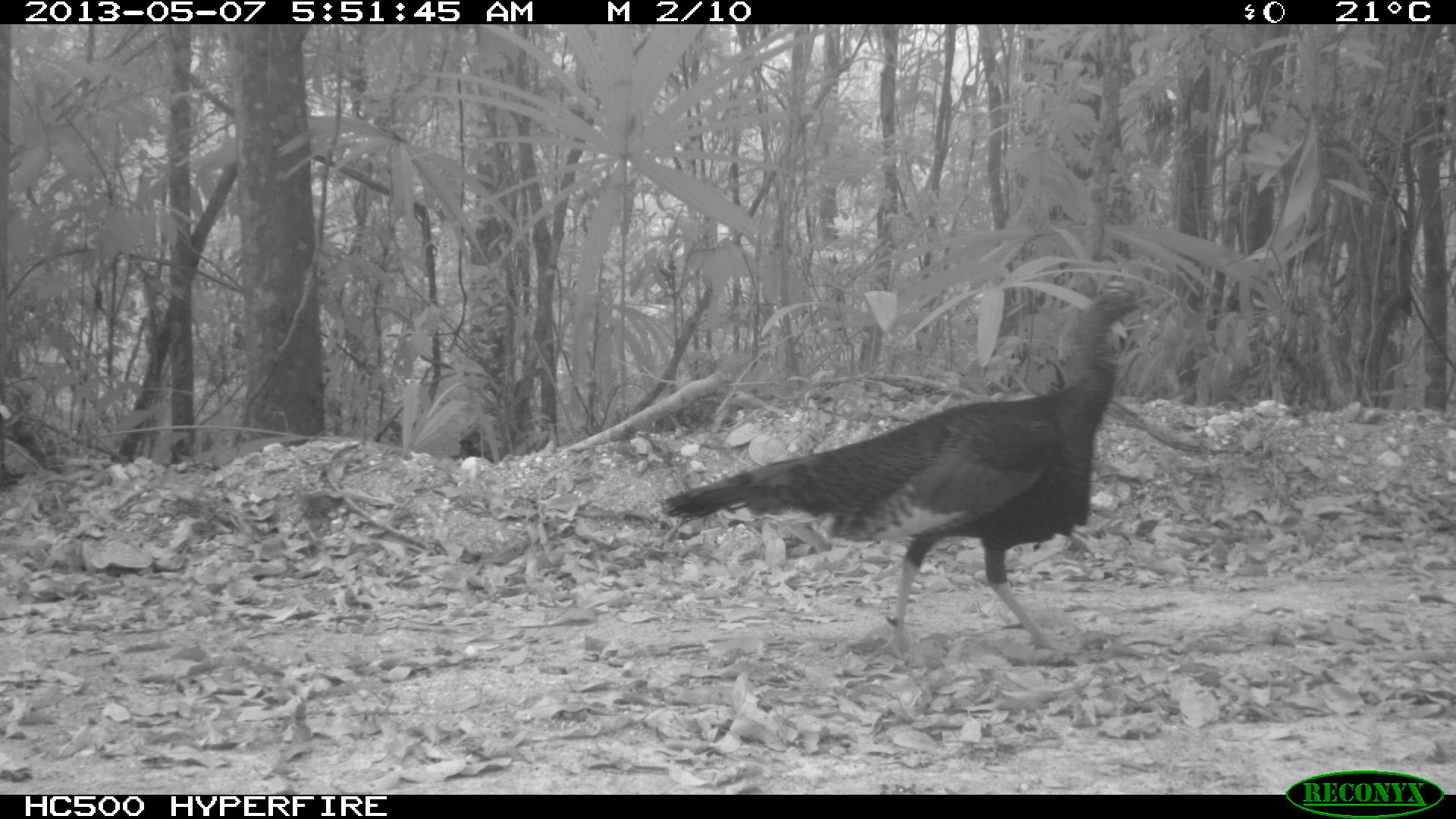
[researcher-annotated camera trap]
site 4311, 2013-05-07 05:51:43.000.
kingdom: Animalia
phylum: Chordata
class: Aves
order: Galliformes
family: Phasianidae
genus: Meleagris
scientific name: Meleagris ocellata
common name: ocellated turkey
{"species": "Meleagris ocellata (ocellated turkey)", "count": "1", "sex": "male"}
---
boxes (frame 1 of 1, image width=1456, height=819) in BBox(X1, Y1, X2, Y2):
meleagris ocellata: BBox(654, 282, 1152, 664)